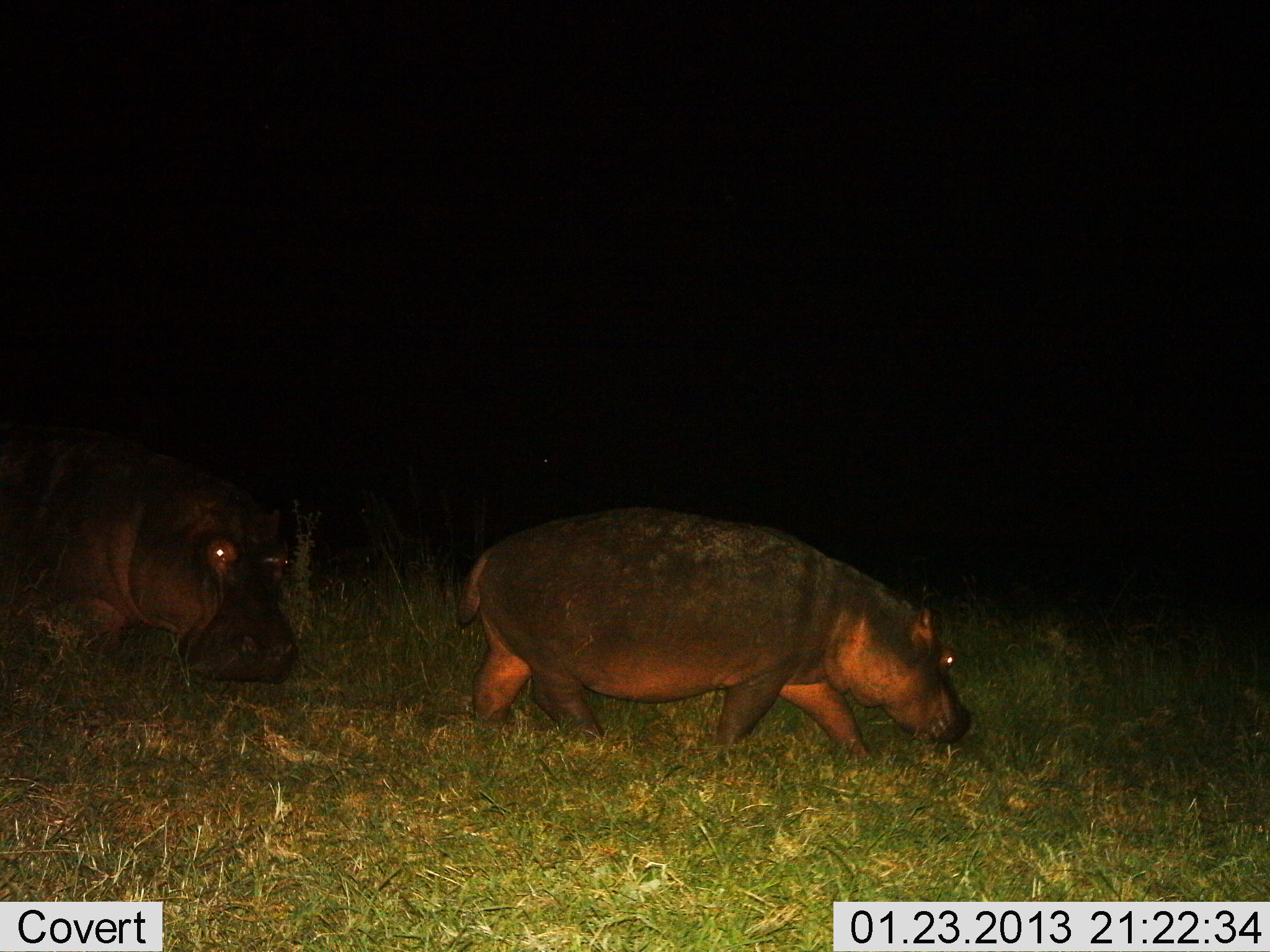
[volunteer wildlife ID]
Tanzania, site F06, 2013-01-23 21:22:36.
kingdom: Animalia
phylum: Chordata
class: Mammalia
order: Artiodactyla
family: Hippopotamidae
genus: Hippopotamus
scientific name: Hippopotamus amphibius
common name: hippopotamus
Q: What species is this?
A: Hippopotamus (Hippopotamus amphibius).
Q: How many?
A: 2.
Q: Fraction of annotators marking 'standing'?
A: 6%.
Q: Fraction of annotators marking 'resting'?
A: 0%.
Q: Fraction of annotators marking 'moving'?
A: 89%.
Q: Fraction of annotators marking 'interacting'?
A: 0%.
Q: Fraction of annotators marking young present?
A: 11%.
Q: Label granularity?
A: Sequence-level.